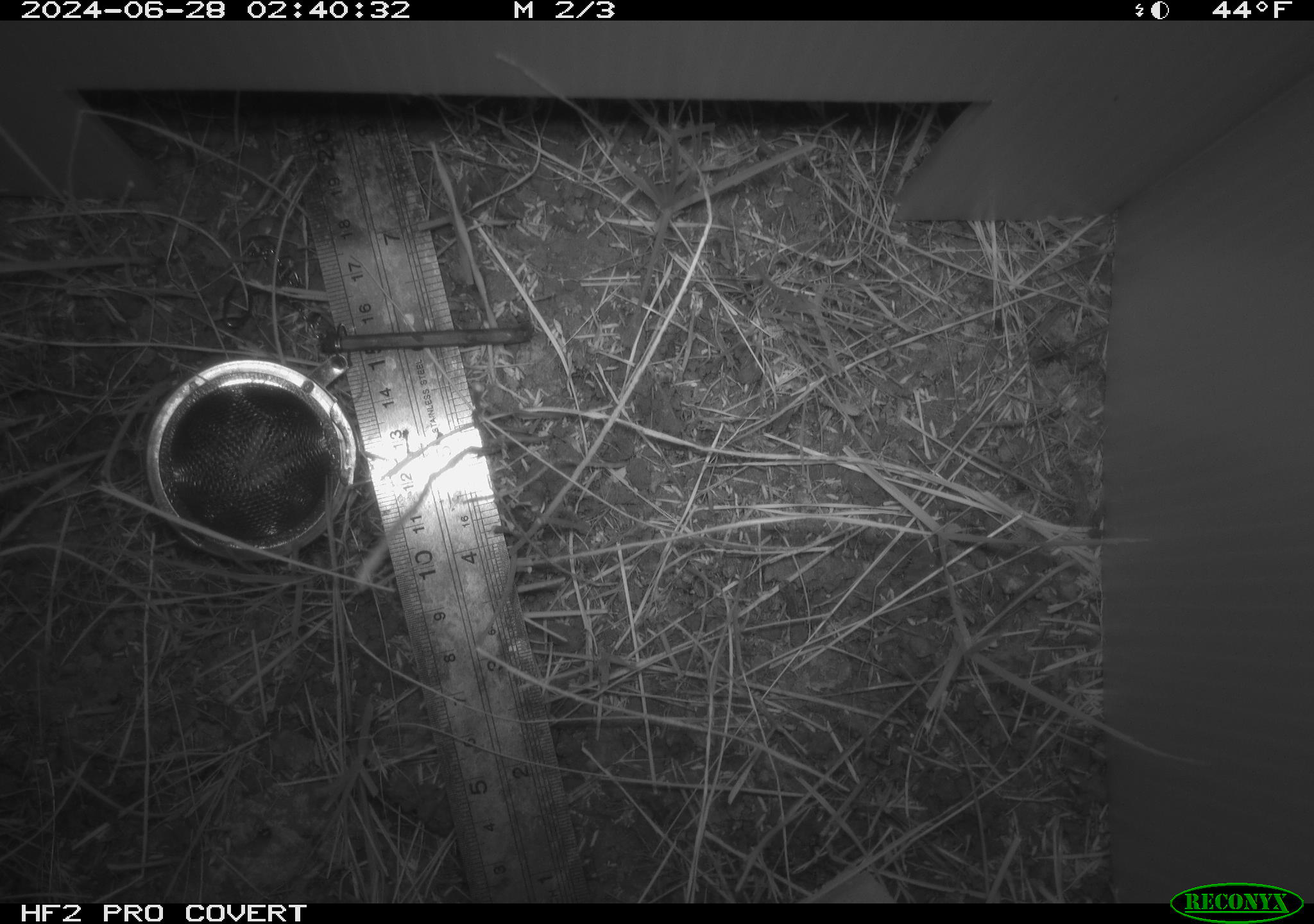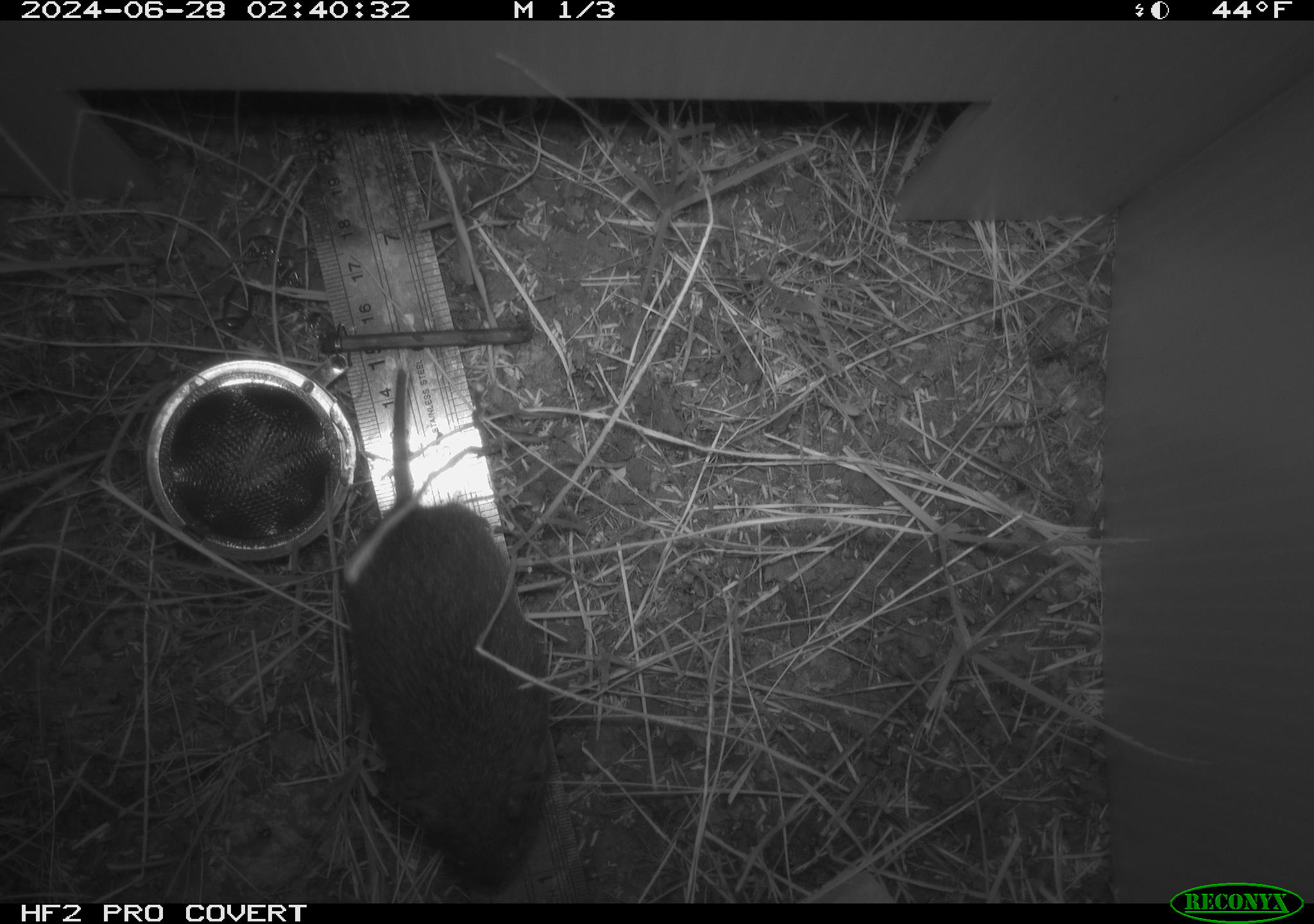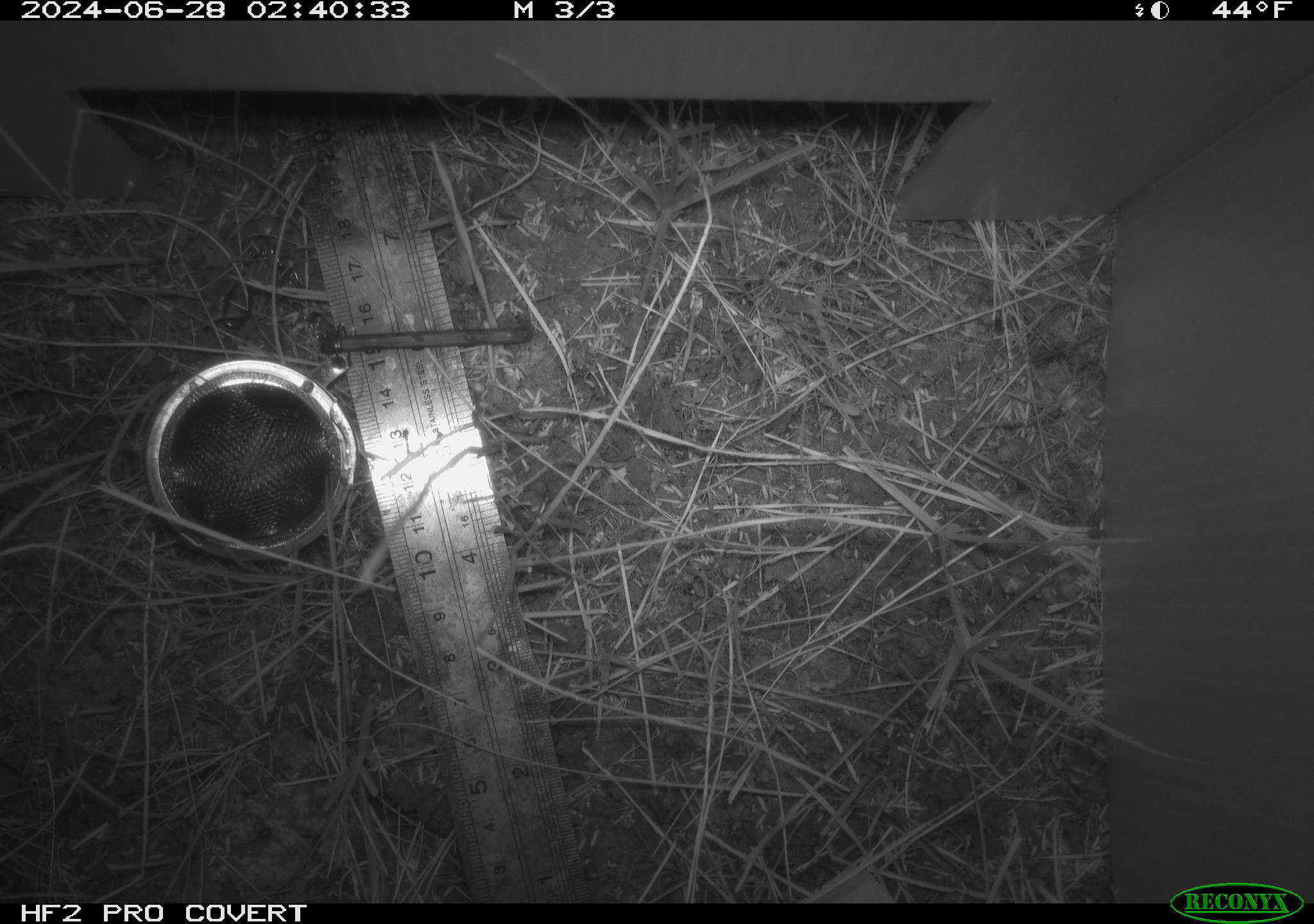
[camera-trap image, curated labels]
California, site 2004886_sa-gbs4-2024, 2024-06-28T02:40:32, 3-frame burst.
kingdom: Animalia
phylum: Chordata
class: Mammalia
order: Rodentia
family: Cricetidae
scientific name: Arvicolinae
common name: voles, lemmings, and muskrats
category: arvicolinae subfamily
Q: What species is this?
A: Arvicolinae subfamily (voles, lemmings, and muskrats) (Arvicolinae).